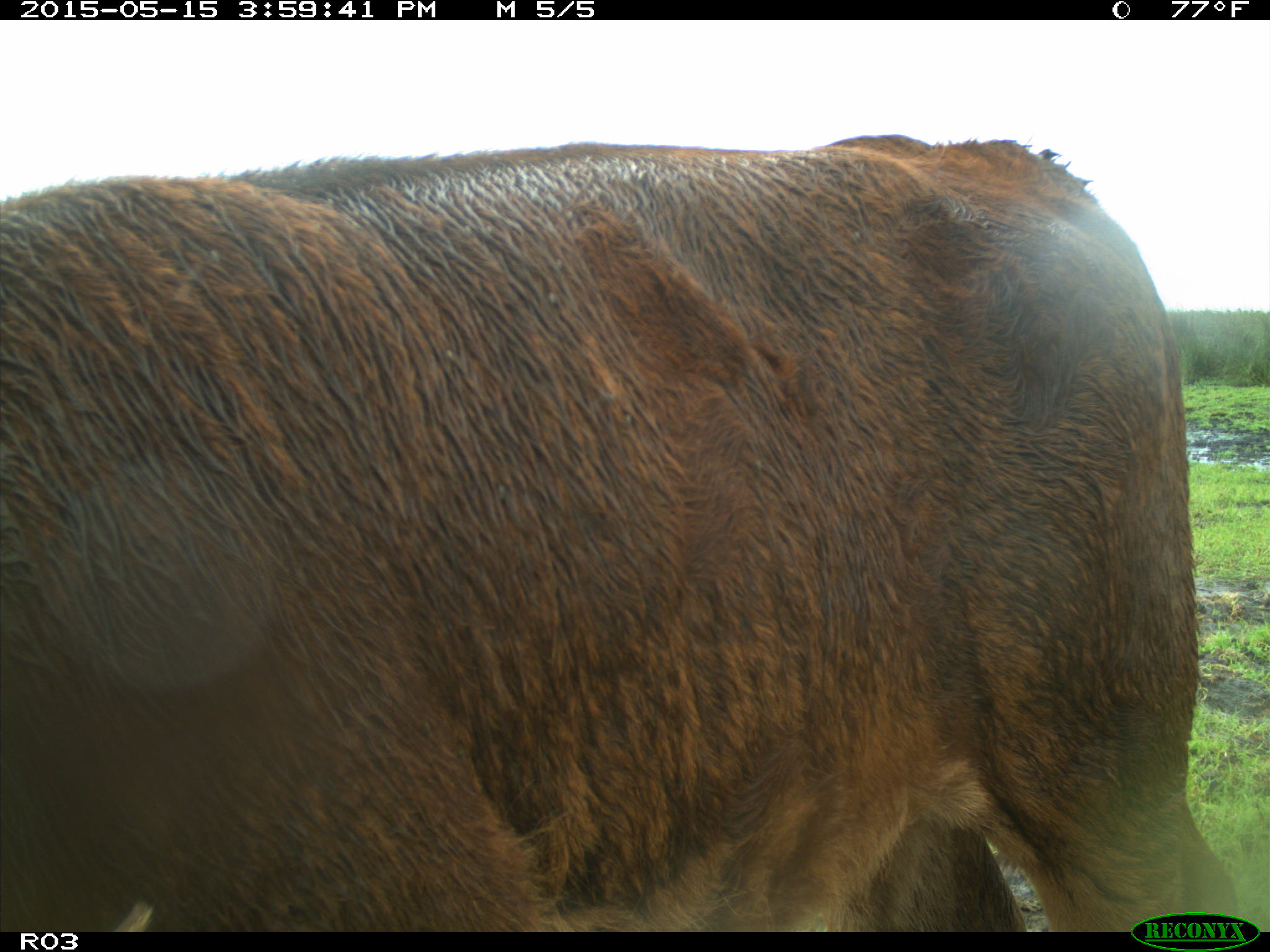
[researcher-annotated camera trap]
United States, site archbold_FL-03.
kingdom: Animalia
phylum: Chordata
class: Mammalia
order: Artiodactyla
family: Bovidae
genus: Bos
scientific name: Bos taurus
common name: domestic cow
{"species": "Bos taurus (domestic cow)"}